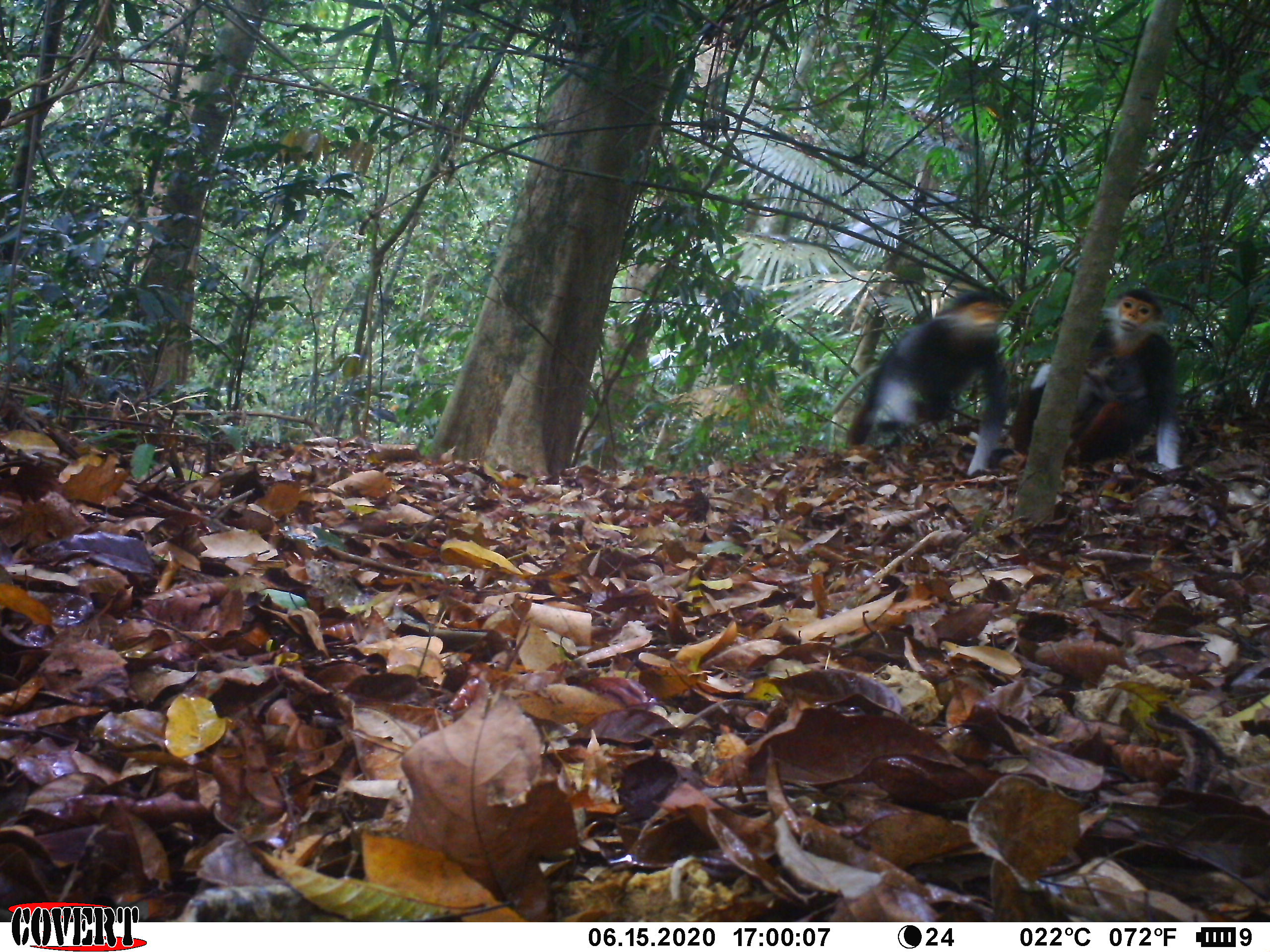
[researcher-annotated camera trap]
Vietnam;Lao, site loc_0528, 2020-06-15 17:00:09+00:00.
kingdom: Animalia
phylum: Chordata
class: Mammalia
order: Primates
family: Cercopithecidae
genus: Pygathrix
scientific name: Pygathrix nemaeus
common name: red-shanked douc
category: red shanked douc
Red shanked douc (red-shanked douc) (Pygathrix nemaeus). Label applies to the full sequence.